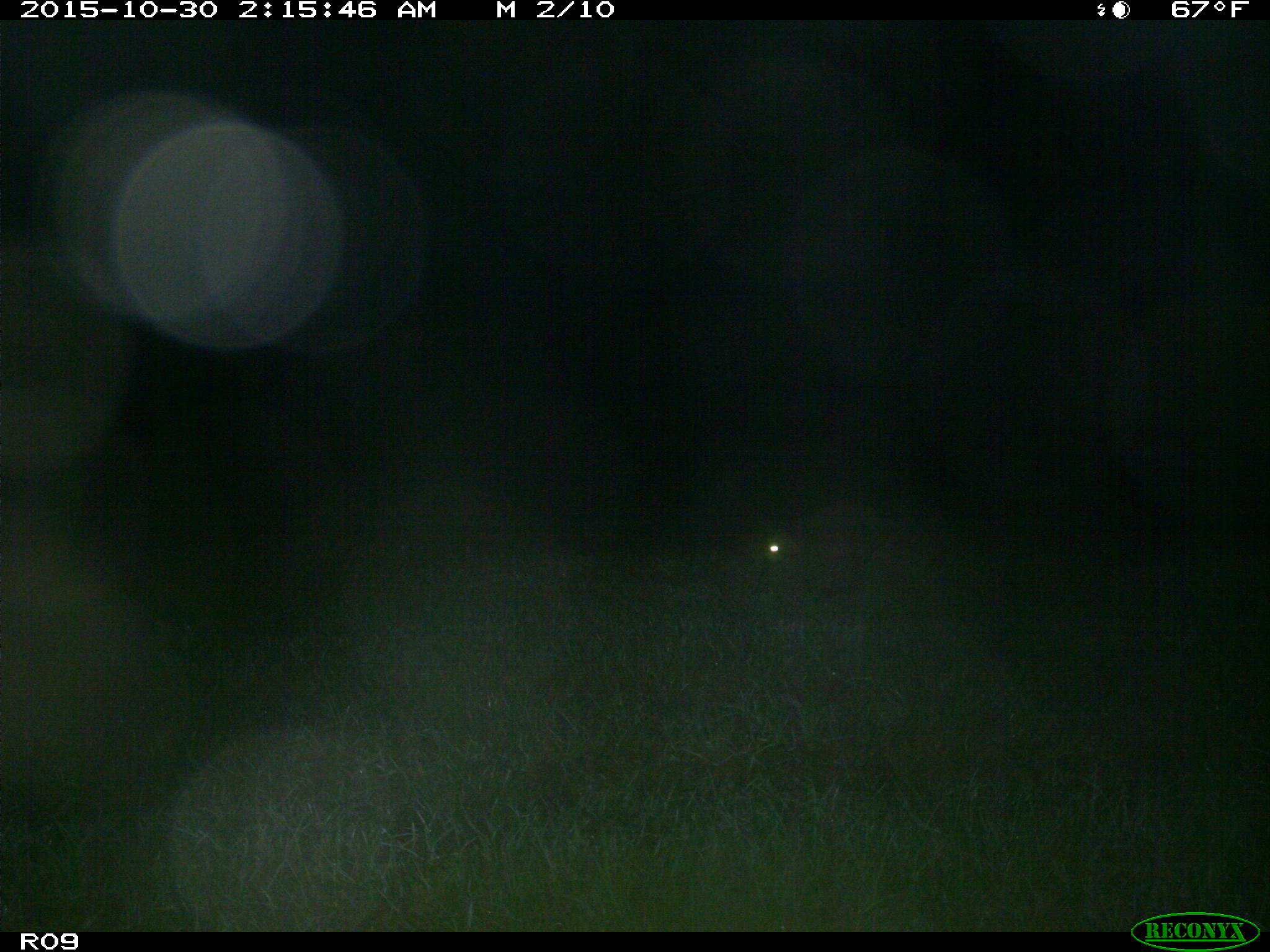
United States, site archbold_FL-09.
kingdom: Animalia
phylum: Chordata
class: Mammalia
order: Carnivora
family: Procyonidae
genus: Procyon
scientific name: Procyon lotor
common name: common raccoon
Procyon lotor (common raccoon).